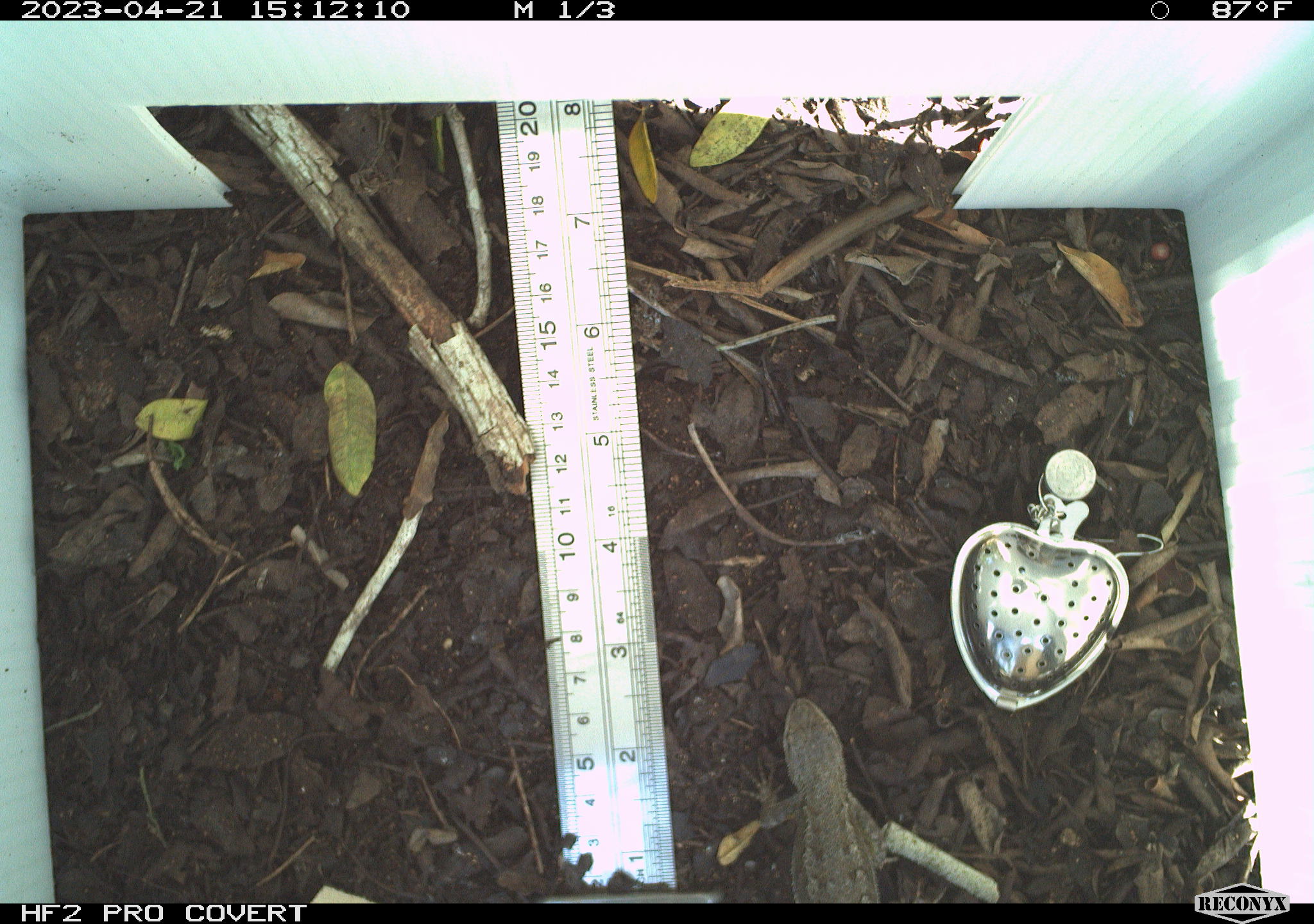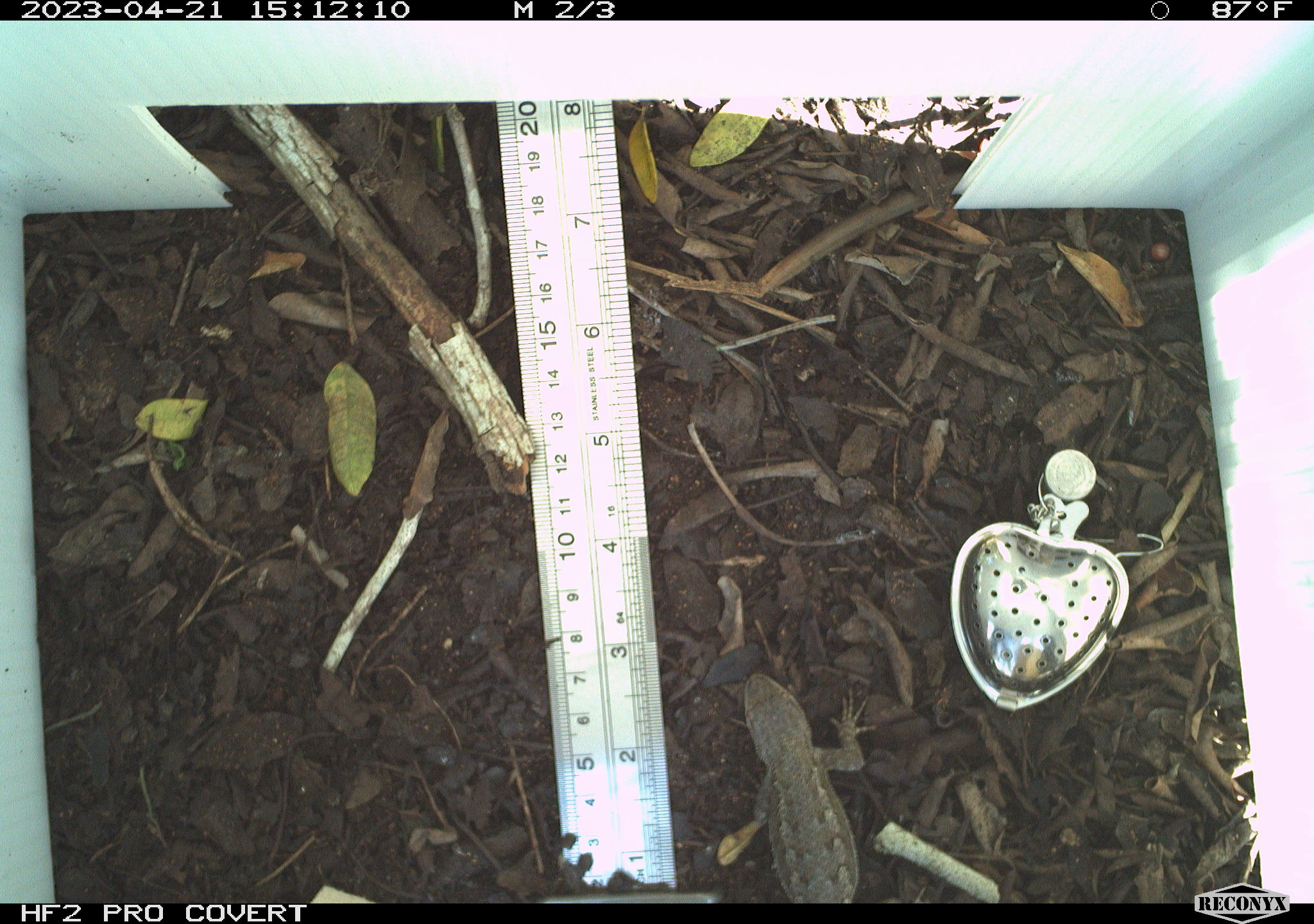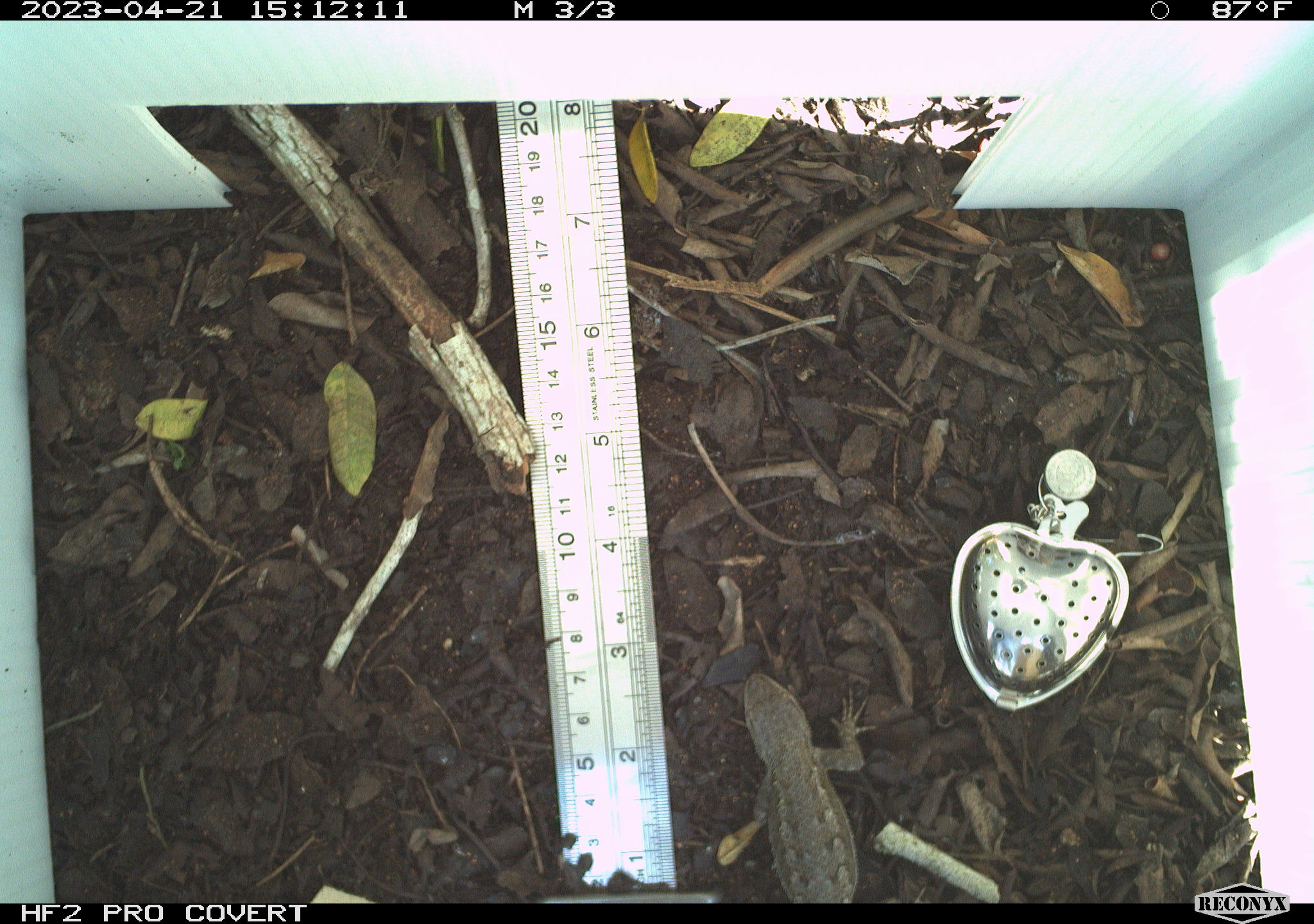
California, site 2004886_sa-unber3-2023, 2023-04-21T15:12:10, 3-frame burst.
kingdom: Animalia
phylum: Chordata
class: Reptilia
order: Squamata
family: Phrynosomatidae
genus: Sceloporus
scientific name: Sceloporus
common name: spiny lizards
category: sceloporus species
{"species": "sceloporus species (spiny lizards) (Sceloporus)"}